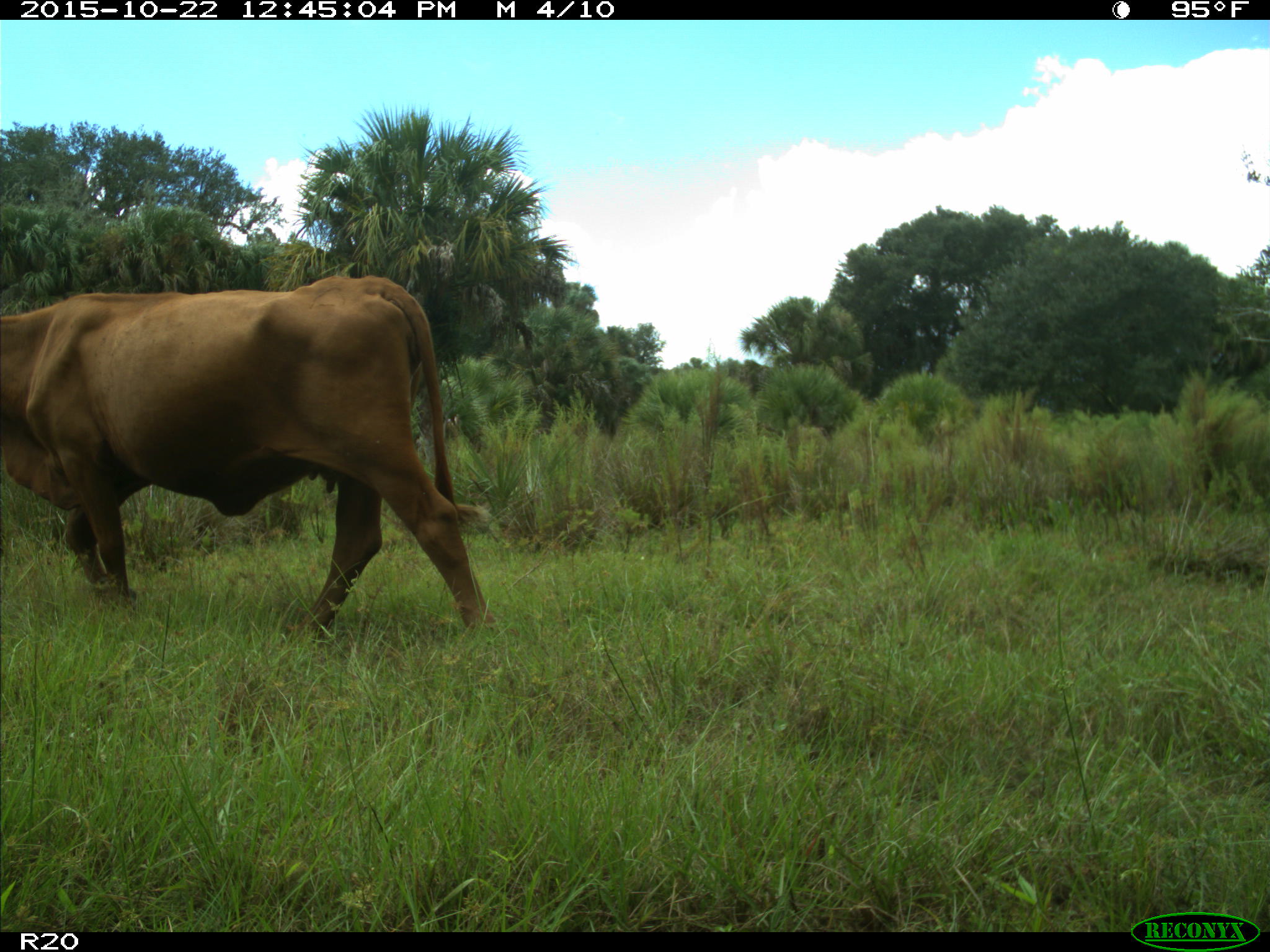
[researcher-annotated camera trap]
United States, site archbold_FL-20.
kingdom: Animalia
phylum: Chordata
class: Mammalia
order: Artiodactyla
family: Bovidae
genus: Bos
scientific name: Bos taurus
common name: domestic cow